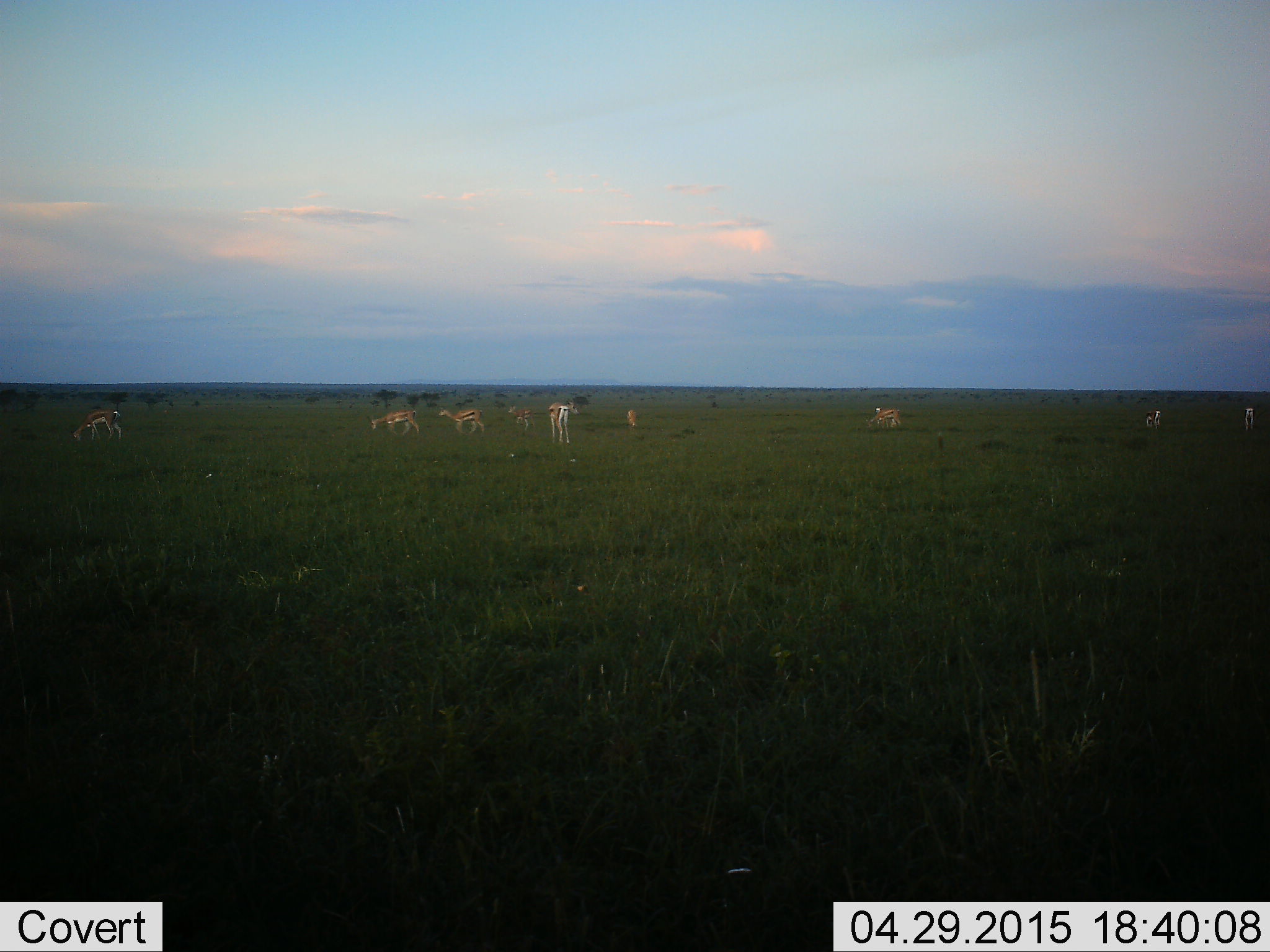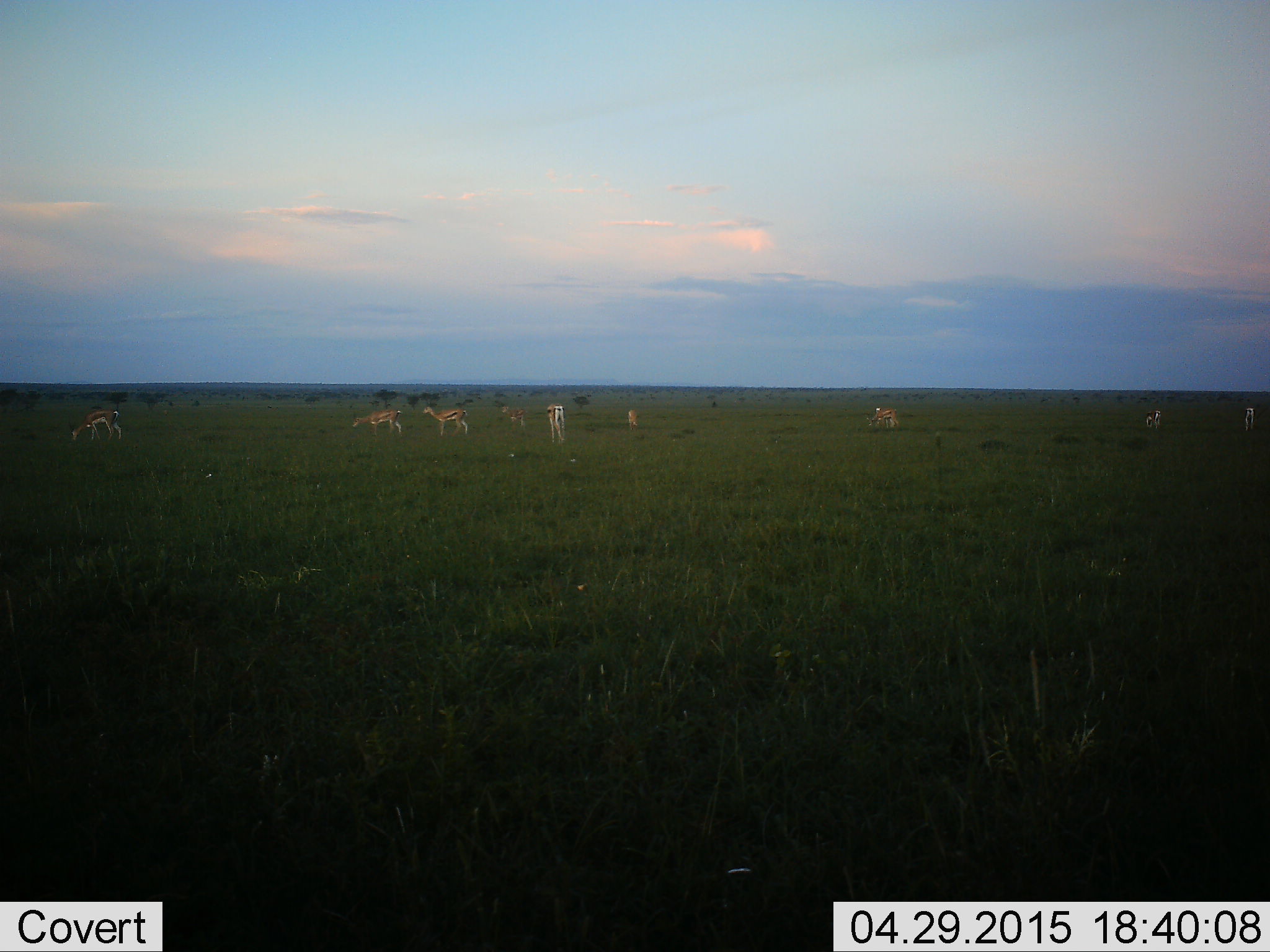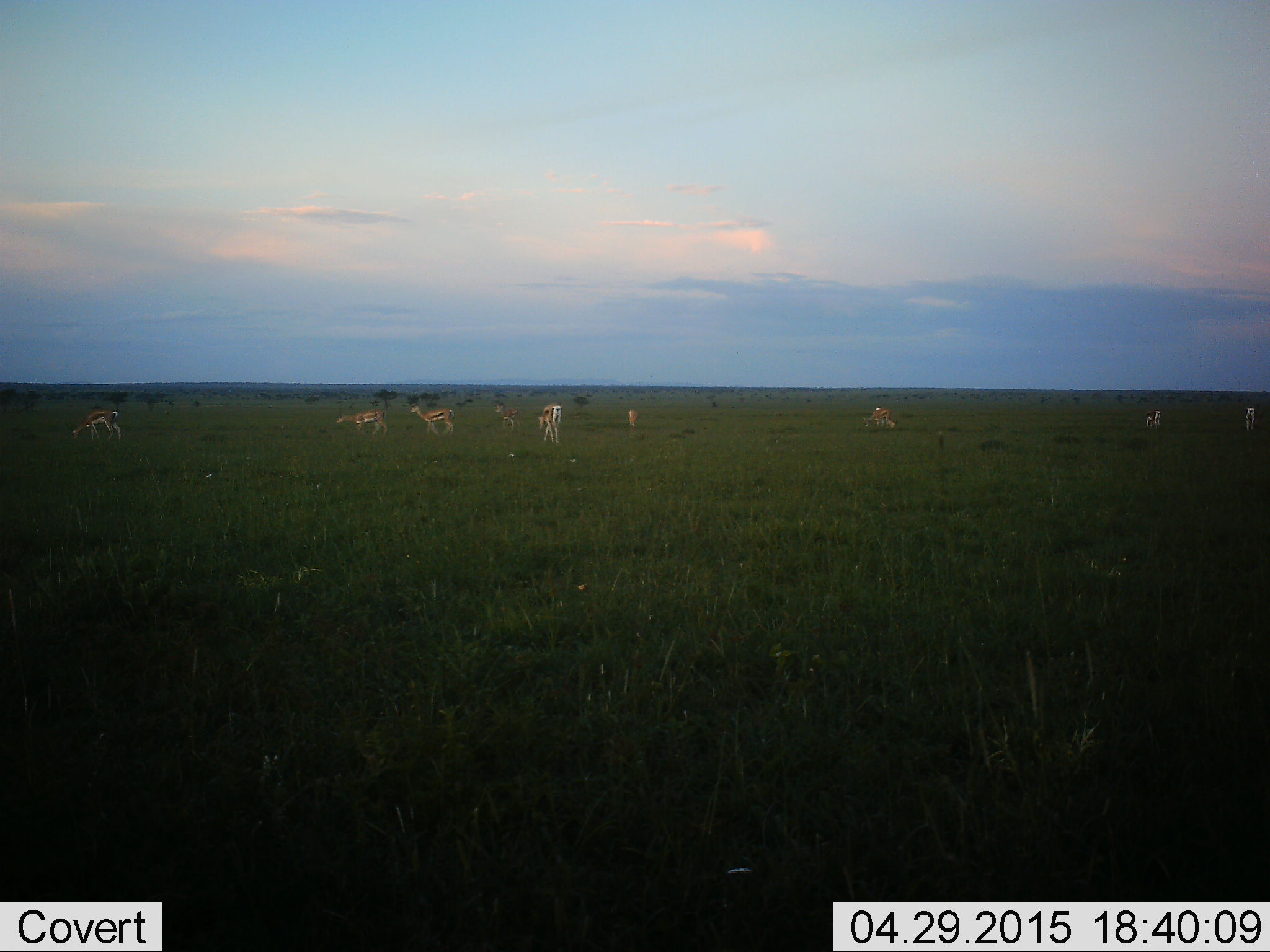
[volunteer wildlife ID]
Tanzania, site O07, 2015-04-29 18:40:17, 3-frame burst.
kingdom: Animalia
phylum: Chordata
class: Mammalia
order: Artiodactyla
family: Bovidae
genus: Eudorcas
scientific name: Eudorcas thomsonii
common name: thomson's gazelle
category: gazellethomsons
Gazellethomsons (thomson's gazelle) (Eudorcas thomsonii), count 9. Behavior (volunteer vote fractions): standing 30%, resting 10%, moving 60%, interacting 0%. Young present (vote fraction): 0%. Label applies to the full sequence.